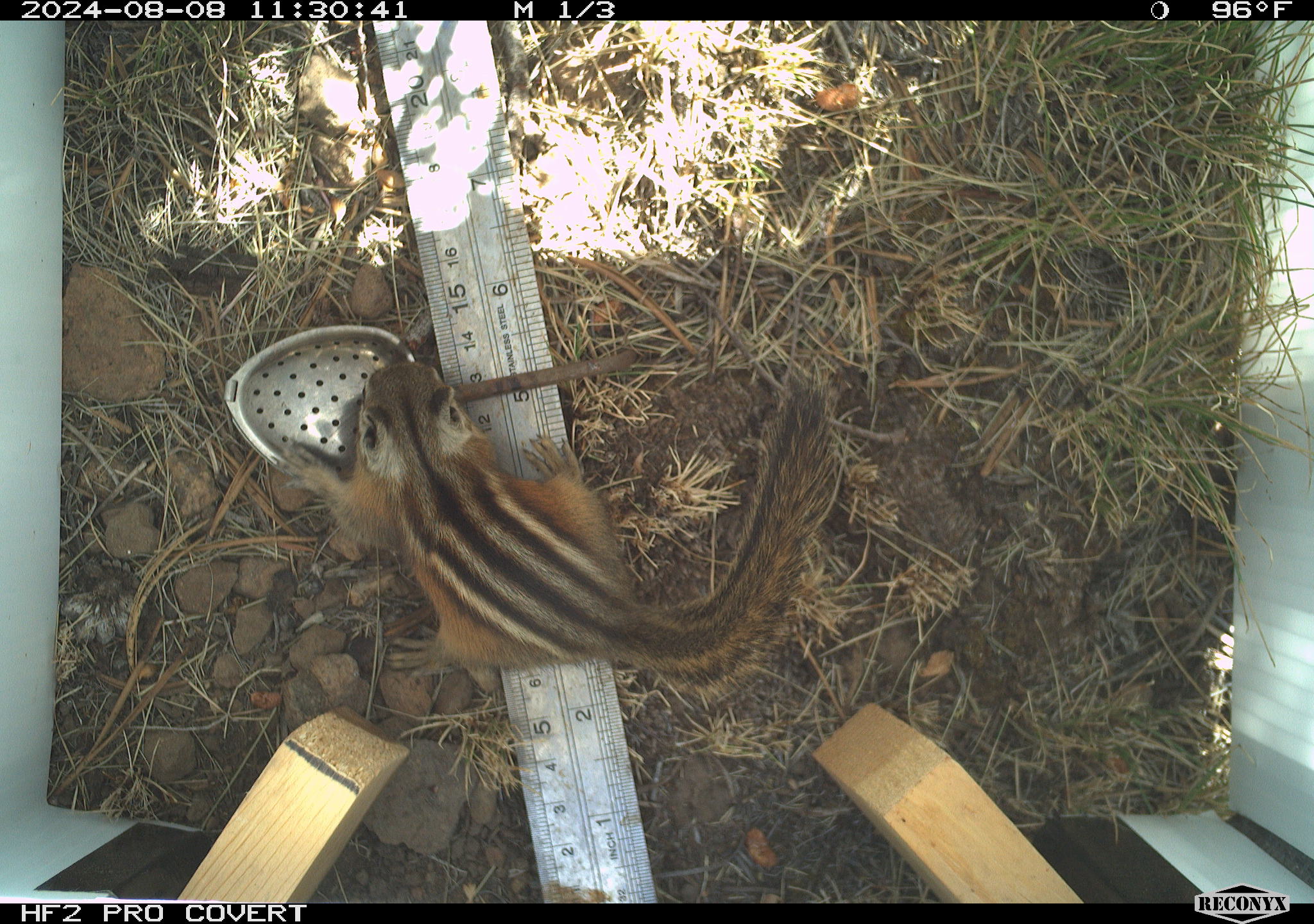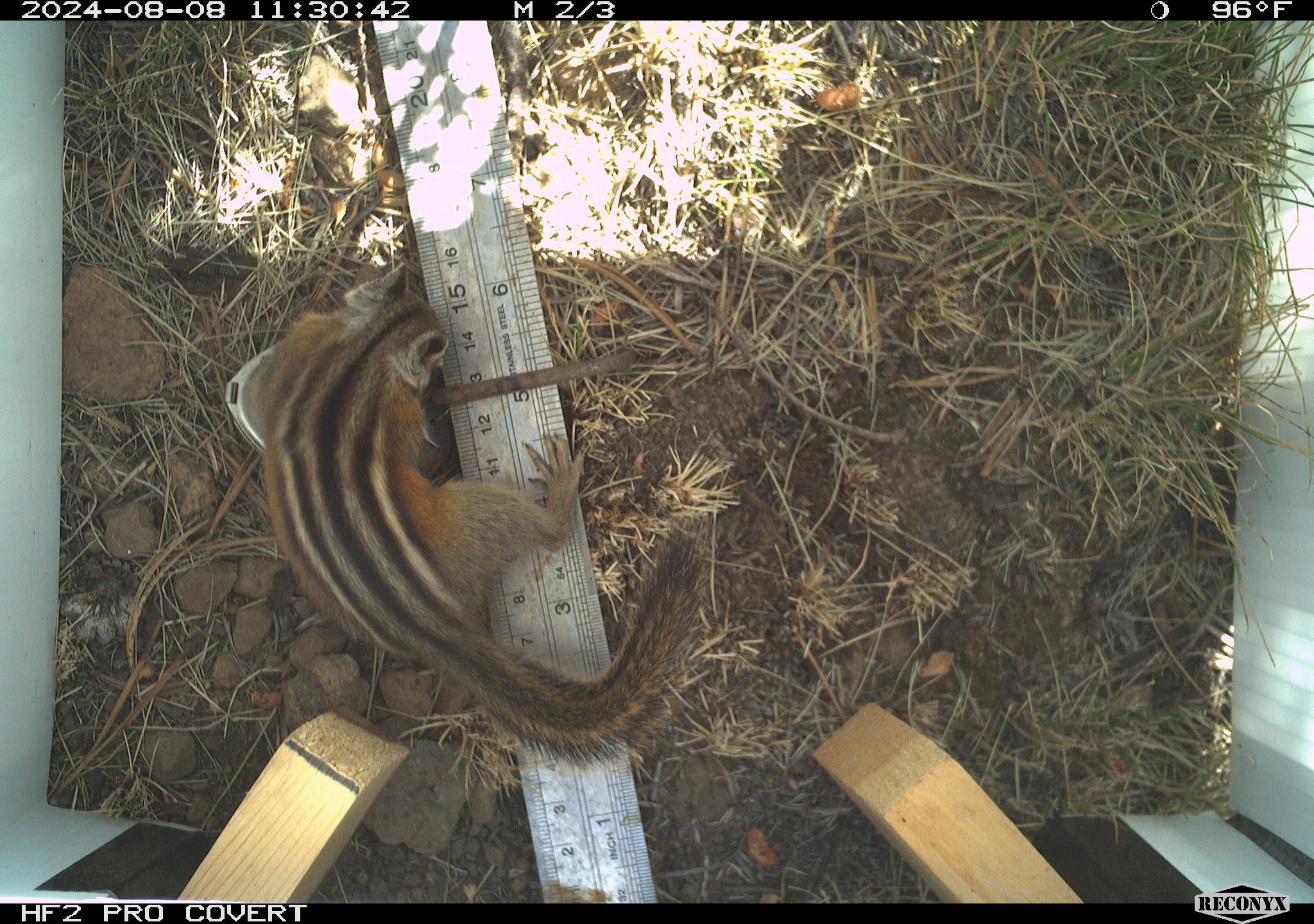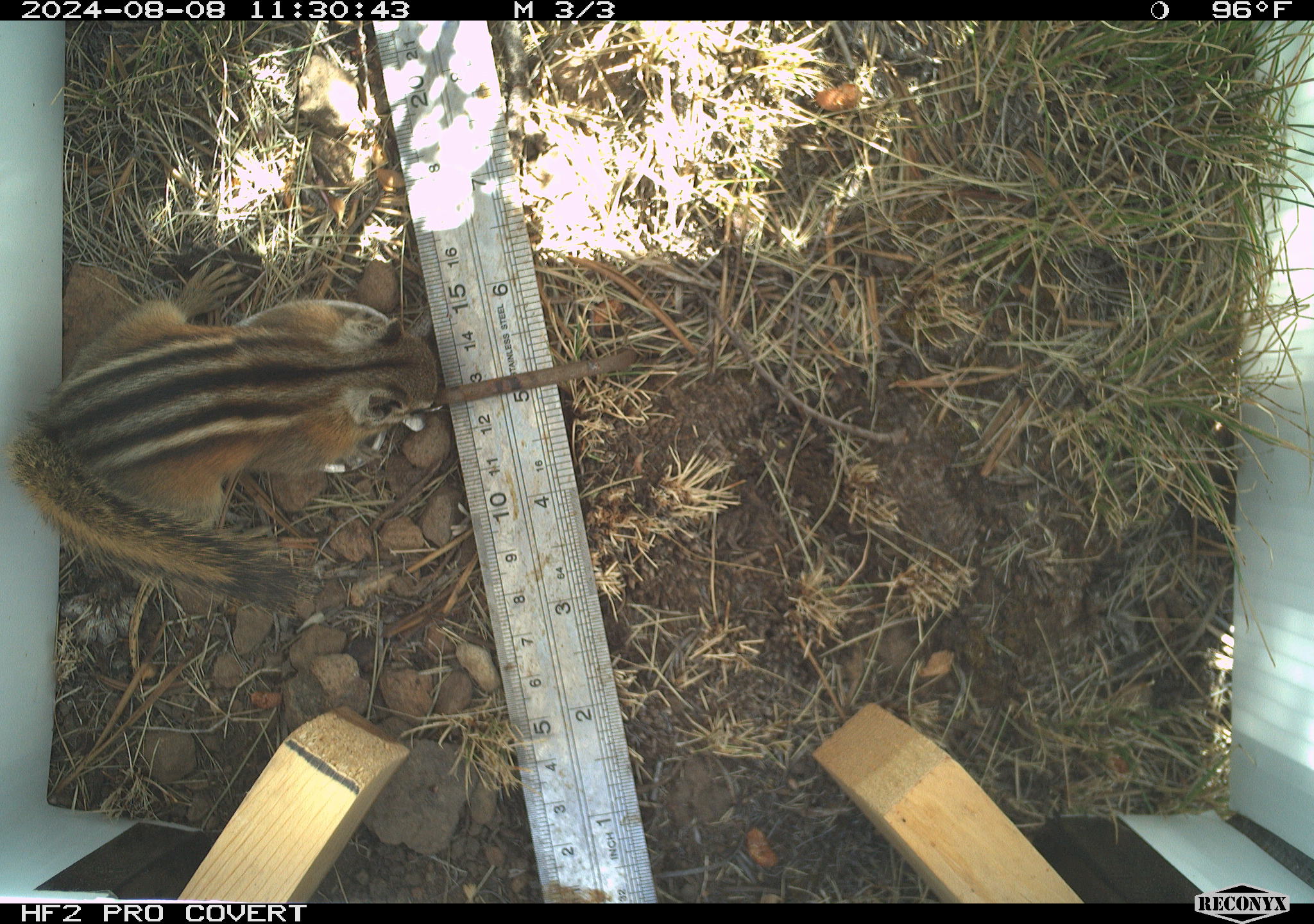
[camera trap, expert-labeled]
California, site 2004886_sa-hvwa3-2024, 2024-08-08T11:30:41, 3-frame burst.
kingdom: Animalia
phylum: Chordata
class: Mammalia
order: Rodentia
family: Sciuridae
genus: Neotamias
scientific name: Neotamias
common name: western chipmunks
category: neotamias species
Neotamias species (western chipmunks) (Neotamias).